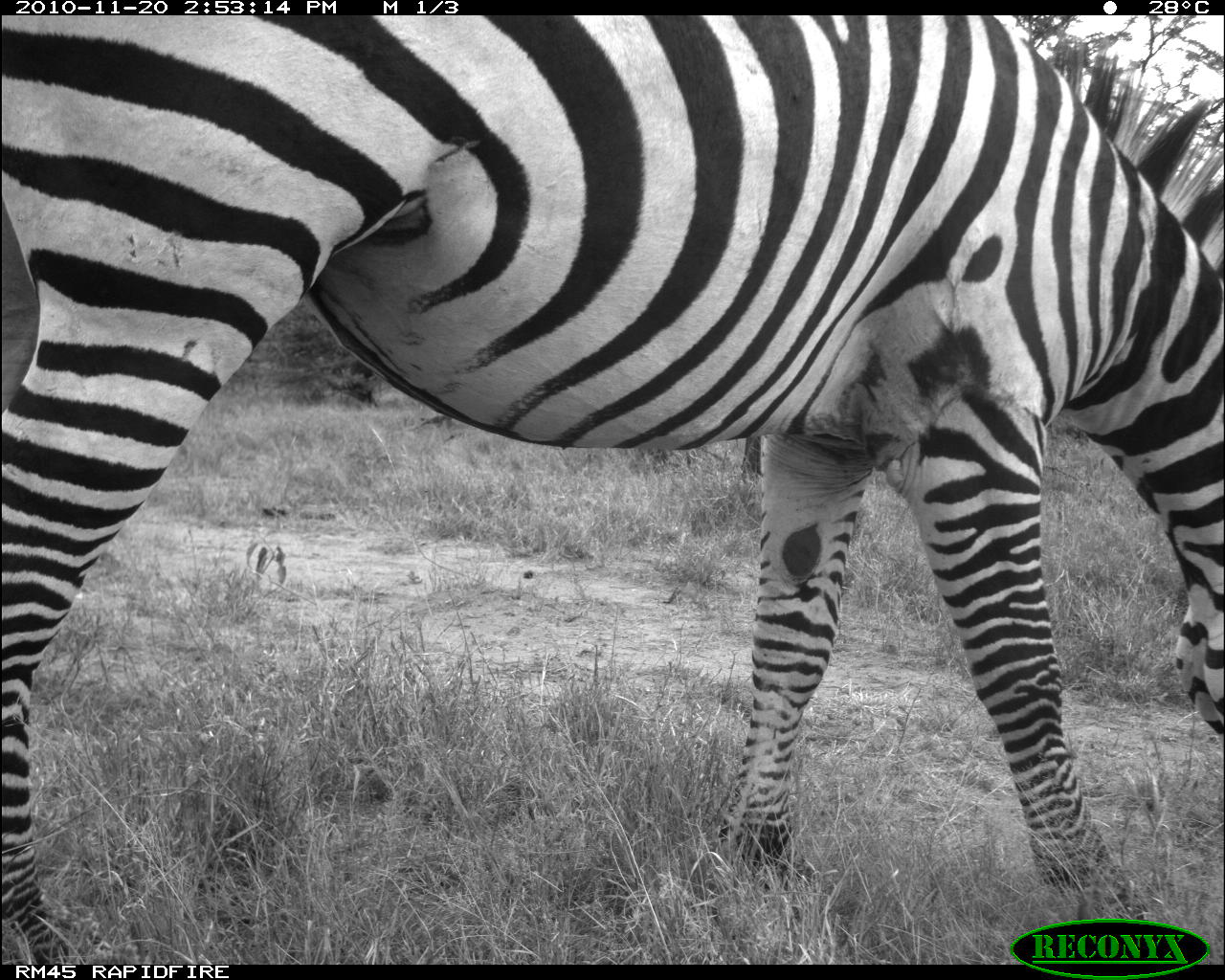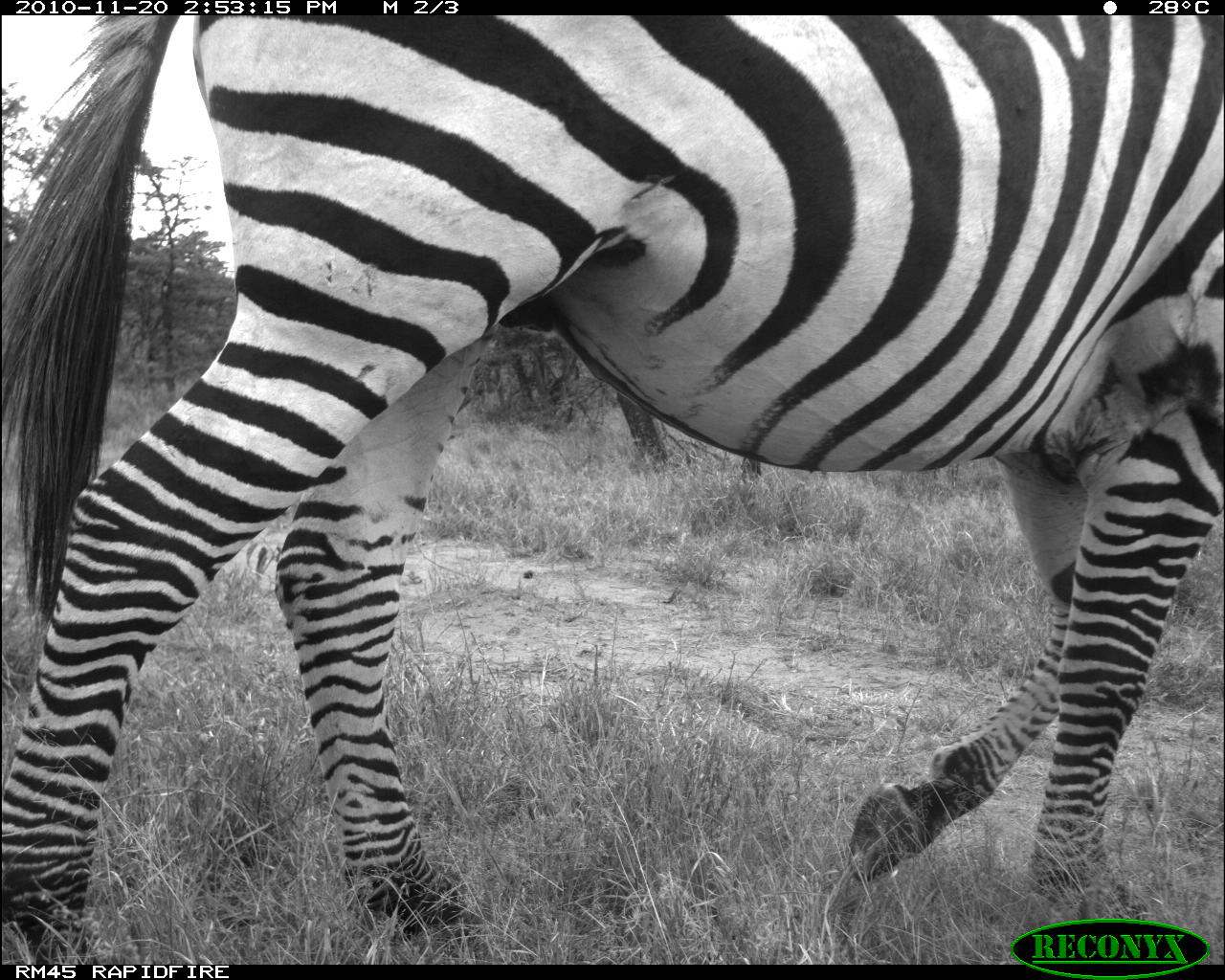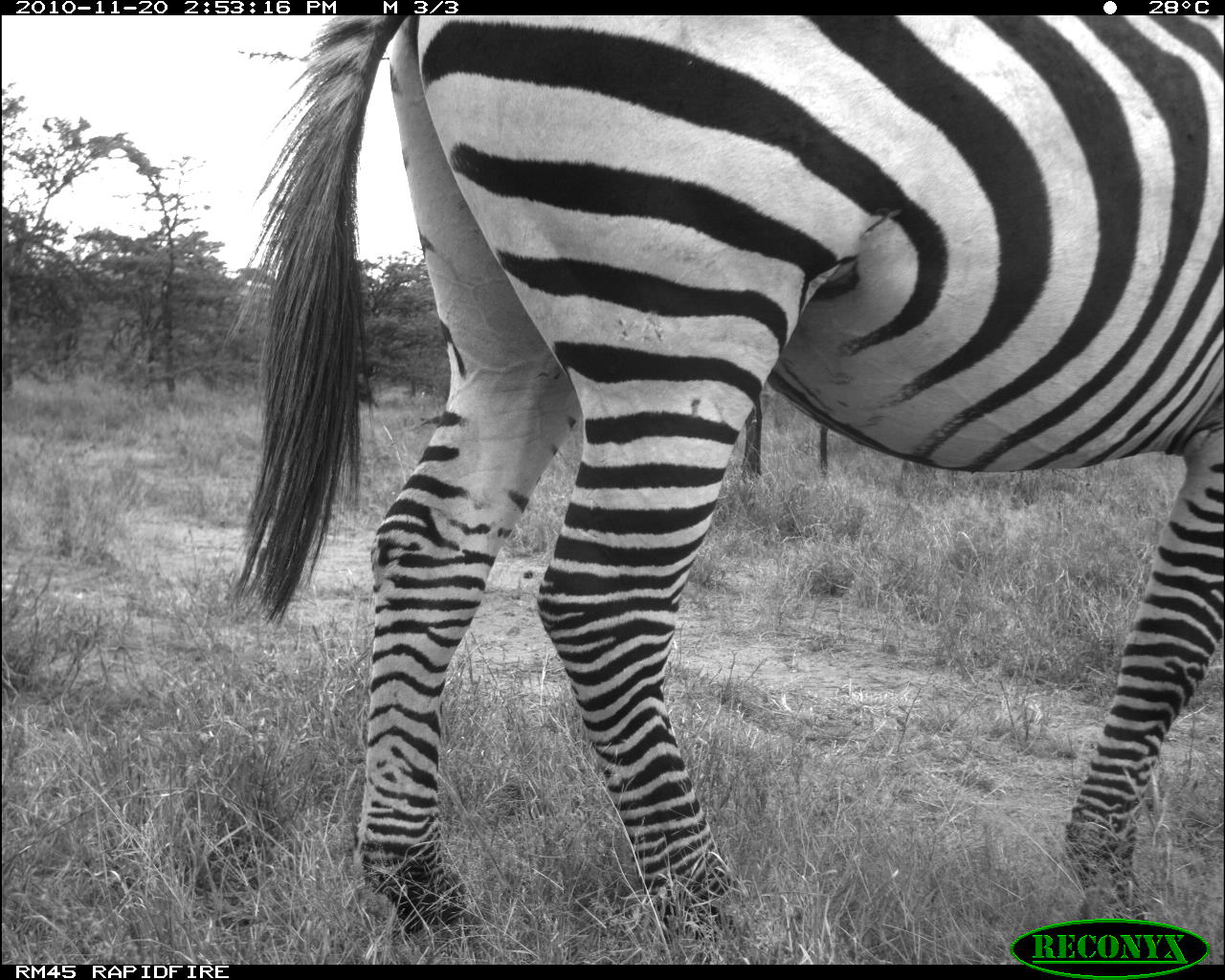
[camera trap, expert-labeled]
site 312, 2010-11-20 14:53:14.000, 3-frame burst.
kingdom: Animalia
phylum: Chordata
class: Mammalia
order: Perissodactyla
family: Equidae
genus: Equus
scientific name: Equus quagga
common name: plains zebra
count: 1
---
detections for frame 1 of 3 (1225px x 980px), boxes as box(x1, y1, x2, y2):
equus quagga: box(0, 14, 1225, 966)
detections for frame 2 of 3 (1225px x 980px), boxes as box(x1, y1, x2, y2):
equus quagga: box(2, 15, 1224, 965)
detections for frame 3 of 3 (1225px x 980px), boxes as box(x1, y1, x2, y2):
equus quagga: box(225, 15, 1225, 964)